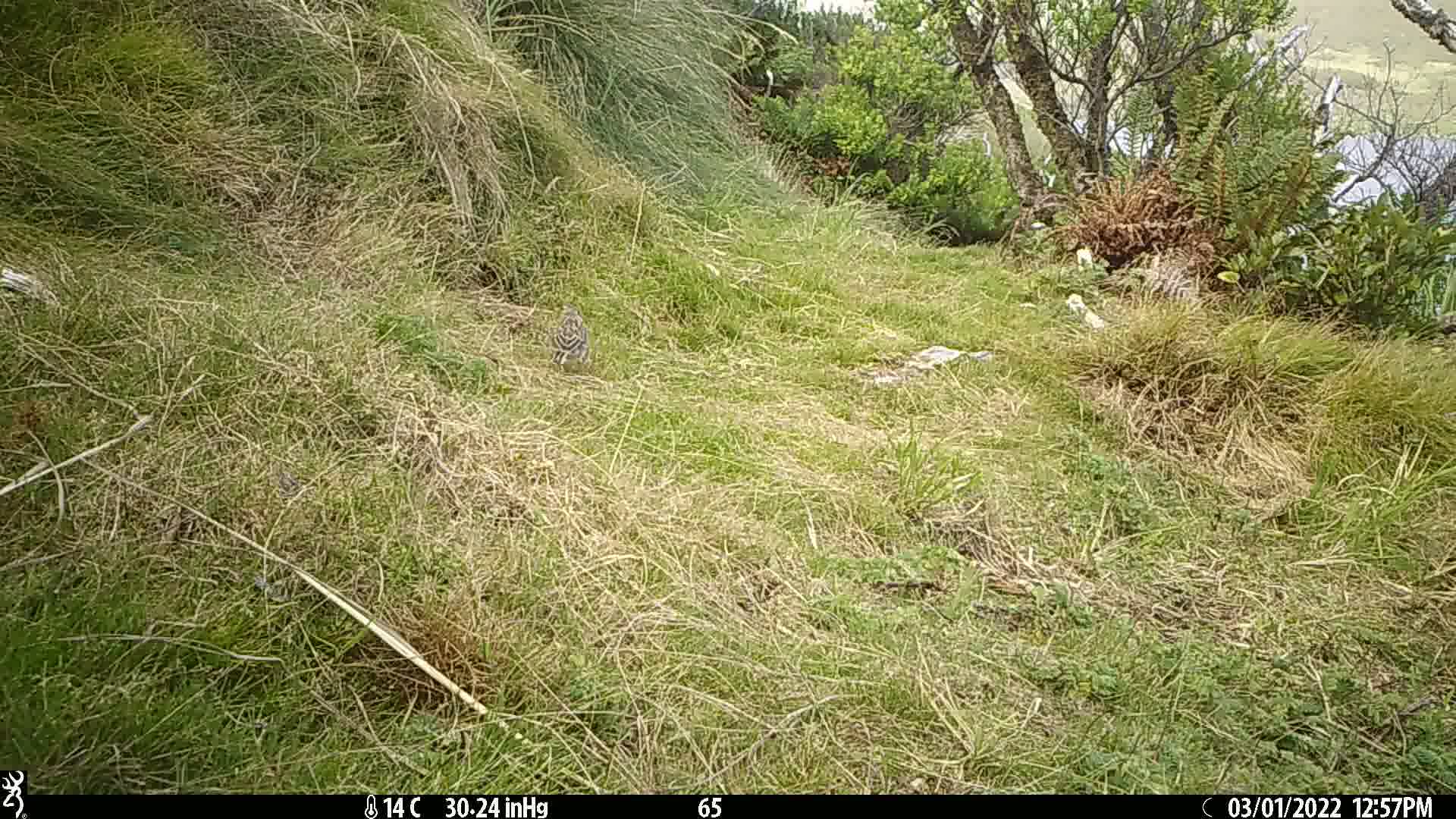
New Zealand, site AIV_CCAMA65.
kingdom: Animalia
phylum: Chordata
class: Aves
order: Passeriformes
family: Motacillidae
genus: Anthus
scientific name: Anthus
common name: pipit